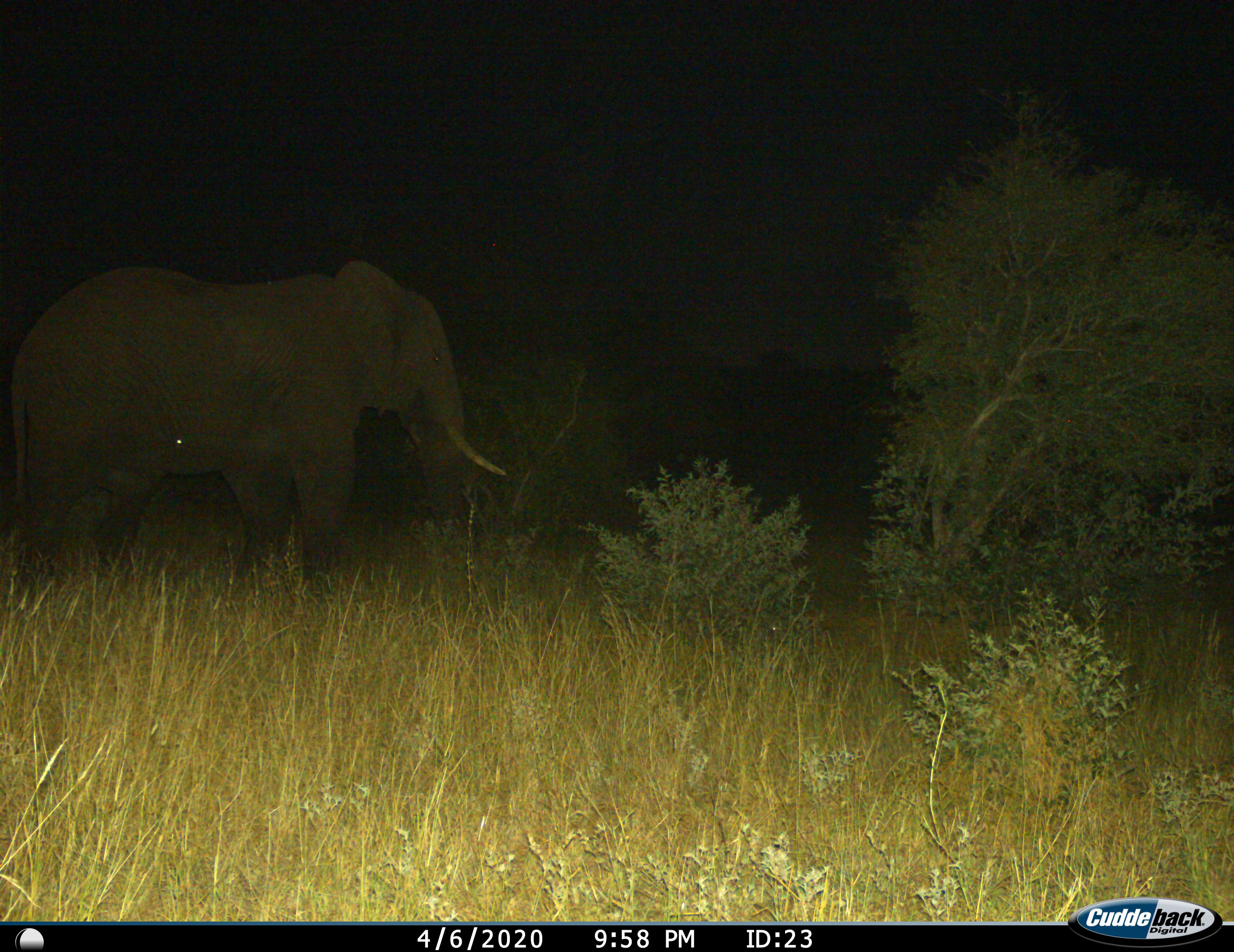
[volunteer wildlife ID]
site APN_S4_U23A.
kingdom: Animalia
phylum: Chordata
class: Mammalia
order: Proboscidea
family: Elephantidae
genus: Loxodonta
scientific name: Loxodonta africana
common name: african bush elephant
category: elephant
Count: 1.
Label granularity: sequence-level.